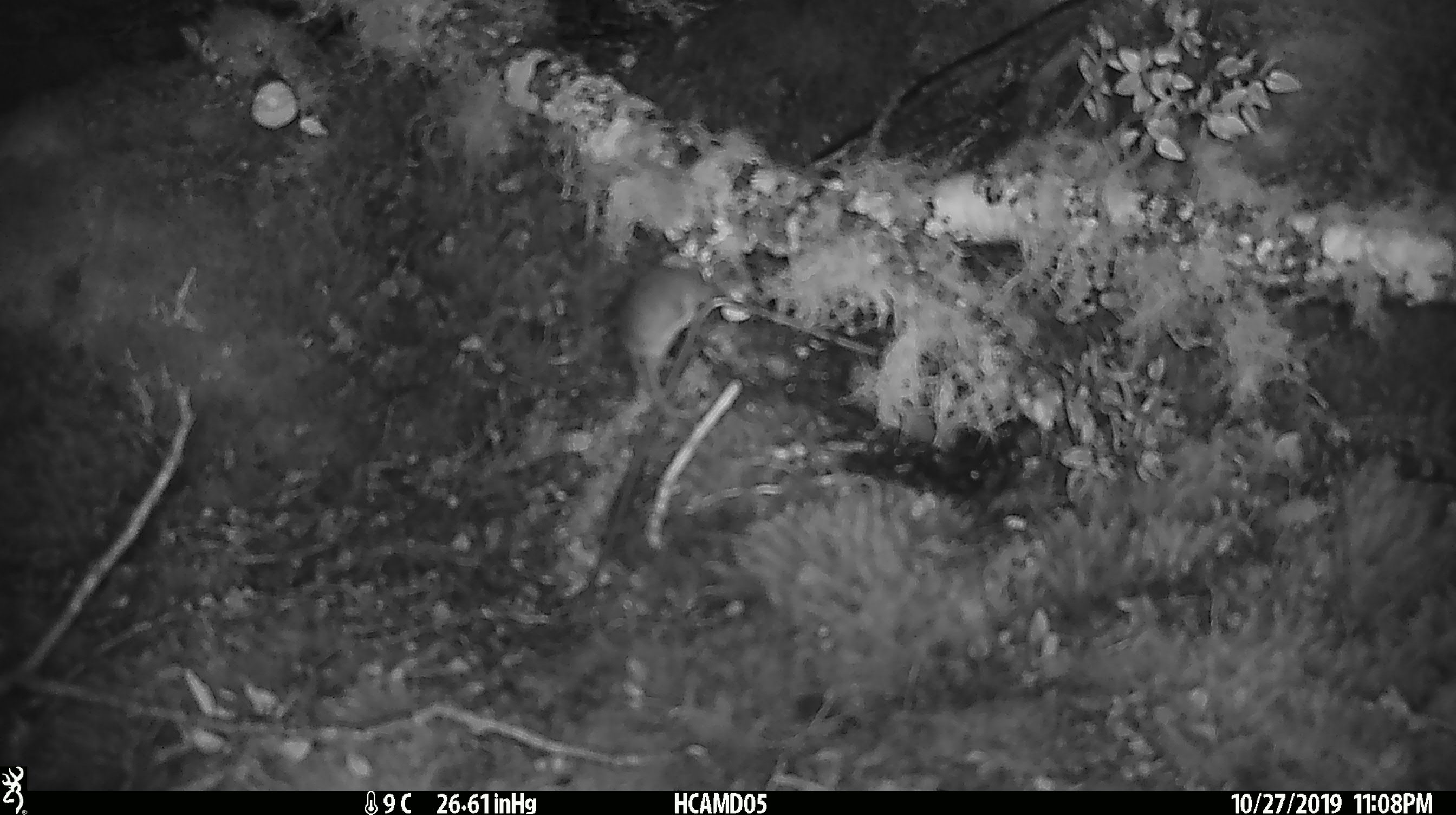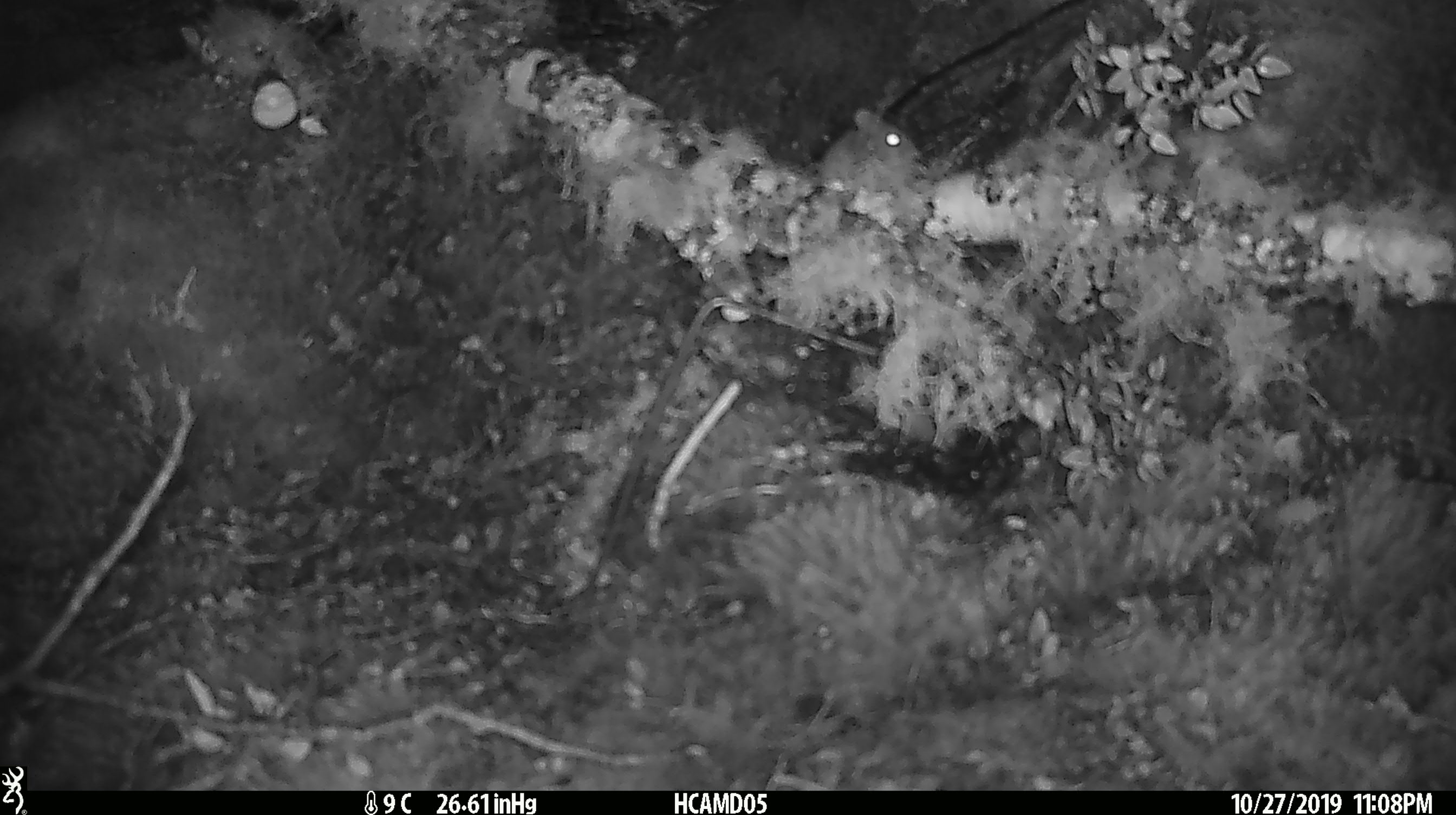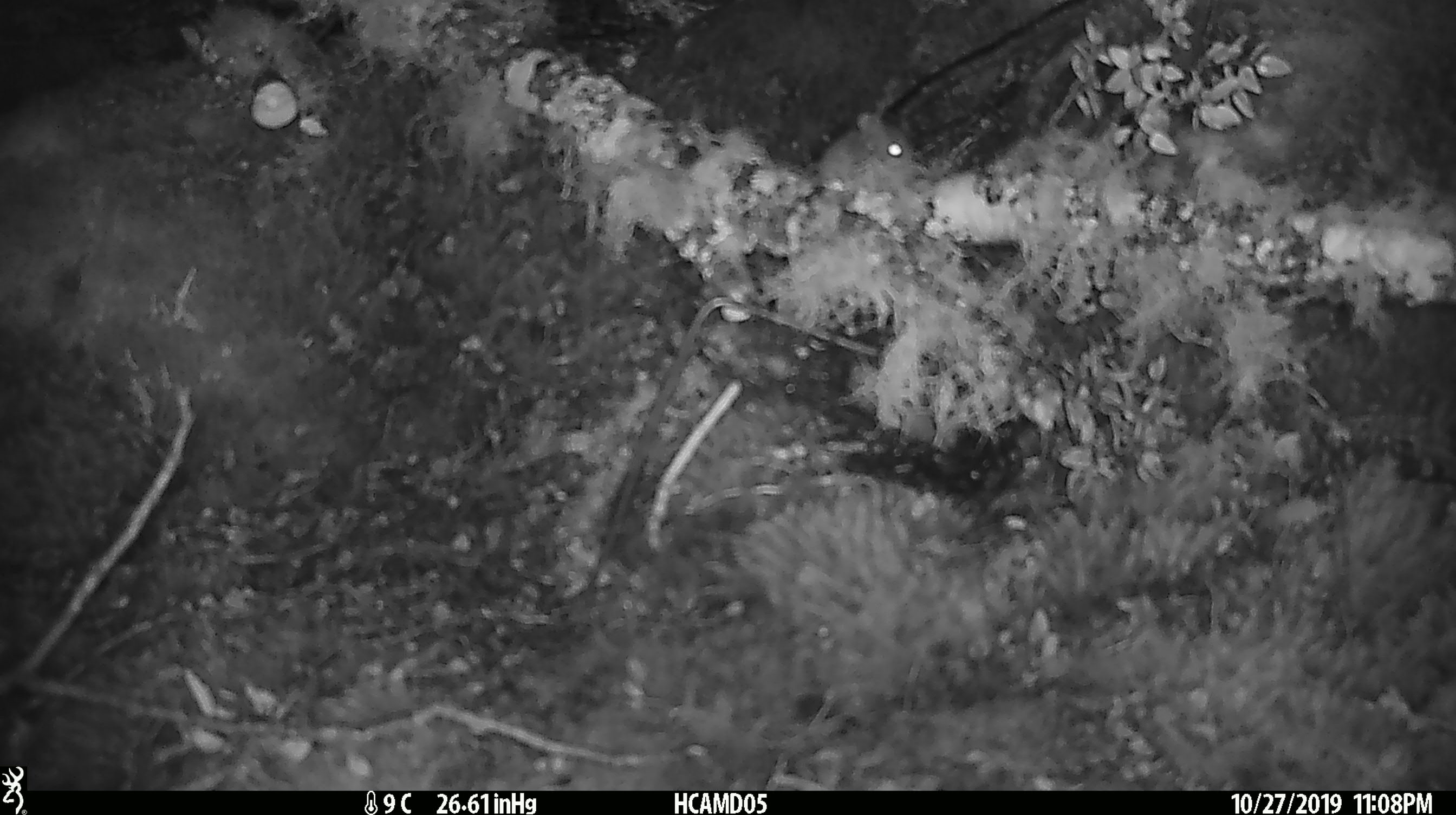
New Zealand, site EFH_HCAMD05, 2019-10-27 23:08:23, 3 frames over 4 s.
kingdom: Animalia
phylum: Chordata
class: Mammalia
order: Rodentia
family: Muridae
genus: Mus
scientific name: Mus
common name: mouse